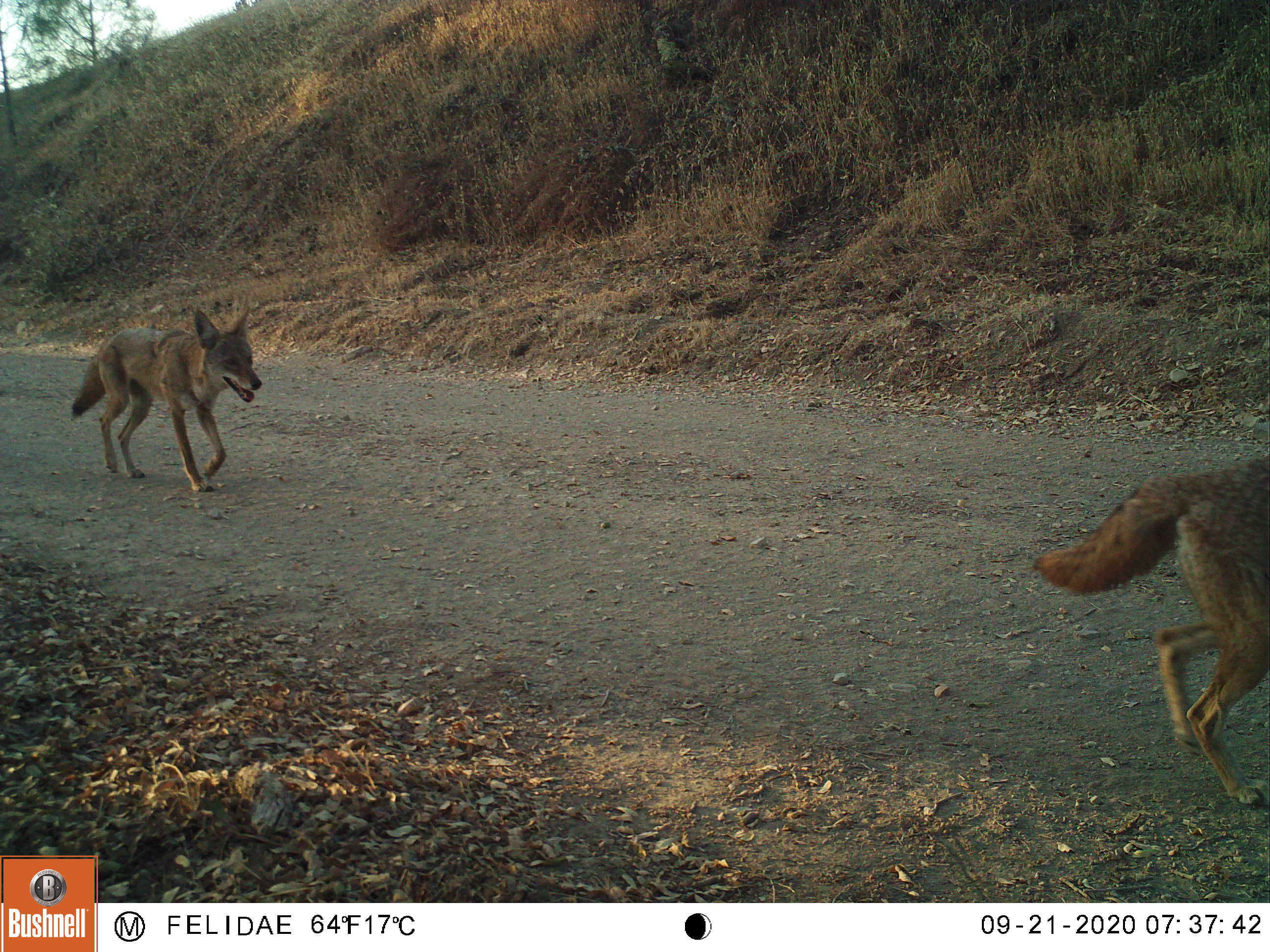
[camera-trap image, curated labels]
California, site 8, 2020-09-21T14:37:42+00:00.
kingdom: Animalia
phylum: Chordata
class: Mammalia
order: Carnivora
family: Canidae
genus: Canis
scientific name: Canis latrans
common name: coyote